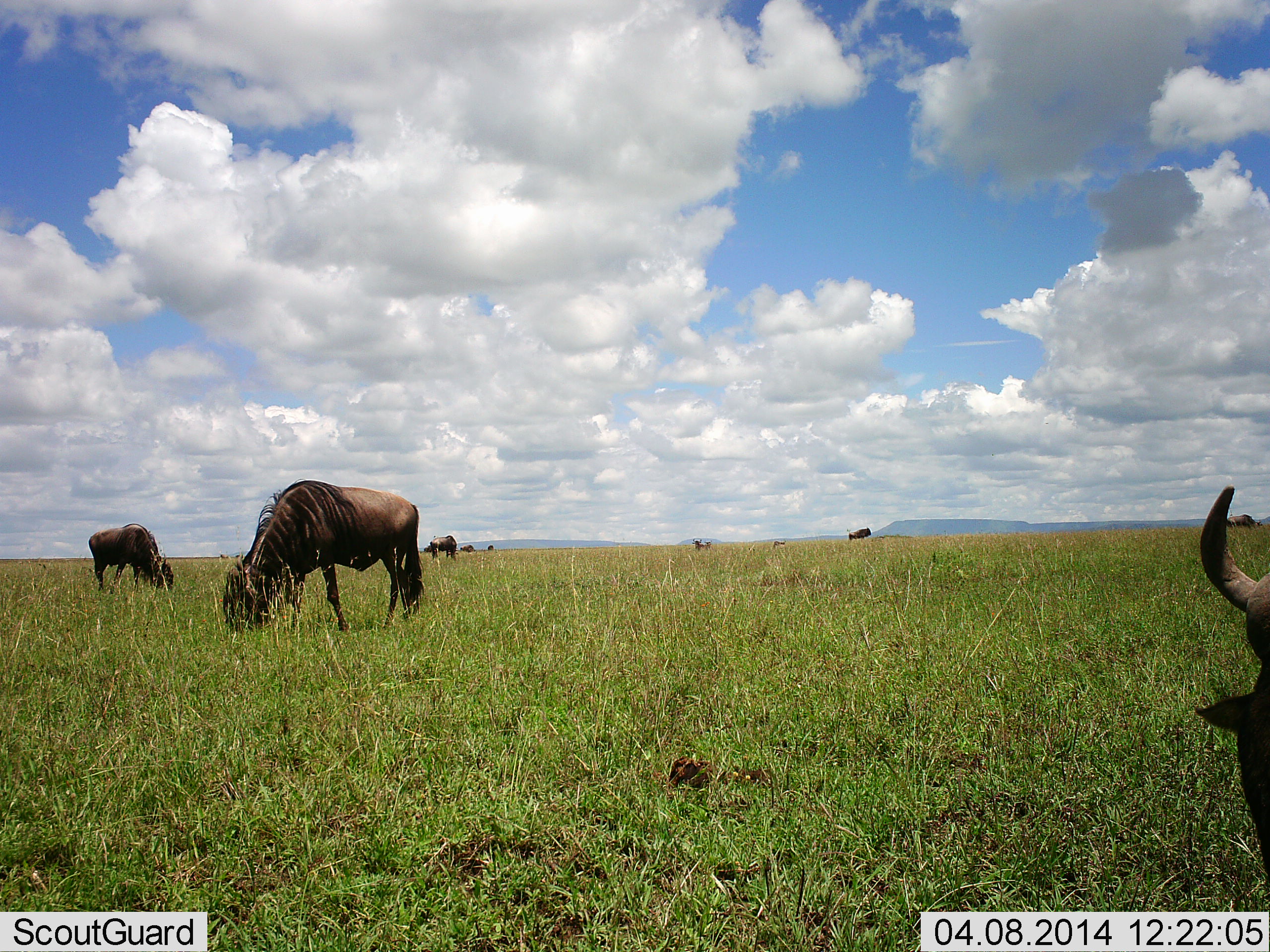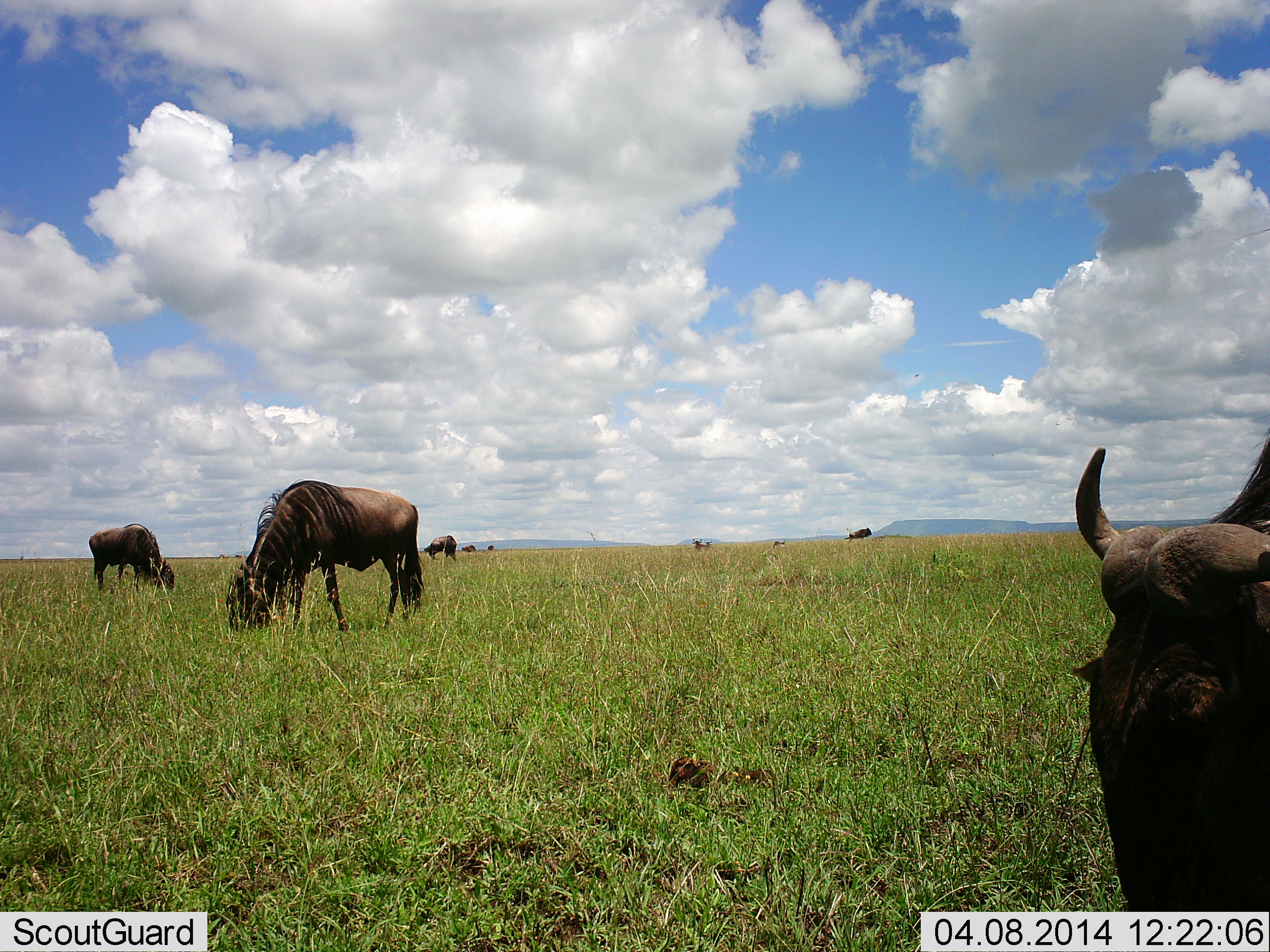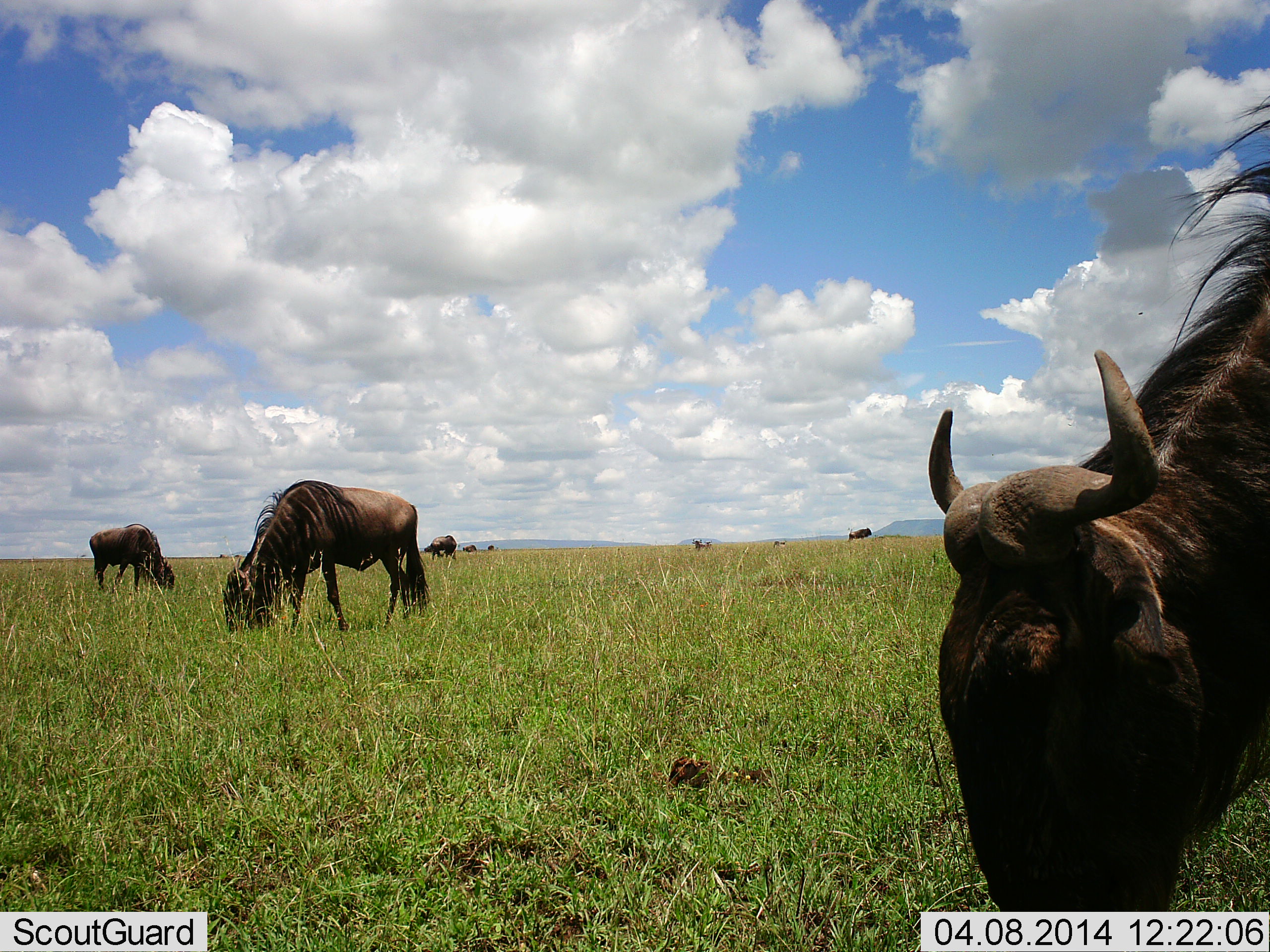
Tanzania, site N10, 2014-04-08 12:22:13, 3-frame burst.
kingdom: Animalia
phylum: Chordata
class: Mammalia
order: Artiodactyla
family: Bovidae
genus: Connochaetes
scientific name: Connochaetes taurinus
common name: blue wildebeest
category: wildebeest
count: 6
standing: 10%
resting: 0%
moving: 10%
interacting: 0%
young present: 0%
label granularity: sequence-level